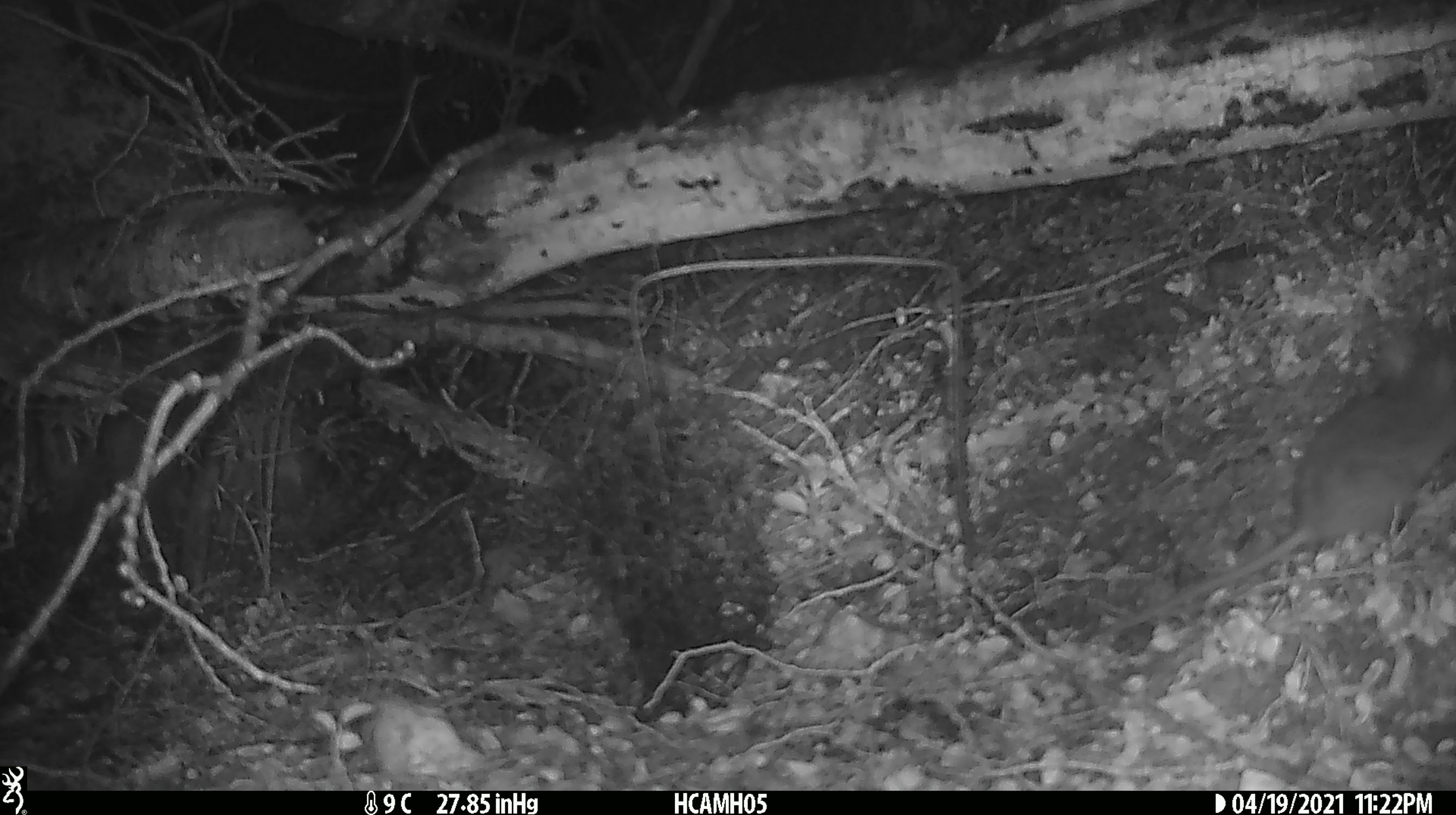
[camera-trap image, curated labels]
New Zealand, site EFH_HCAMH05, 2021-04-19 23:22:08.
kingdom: Animalia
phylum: Chordata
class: Mammalia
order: Rodentia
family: Muridae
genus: Rattus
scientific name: Rattus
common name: rat